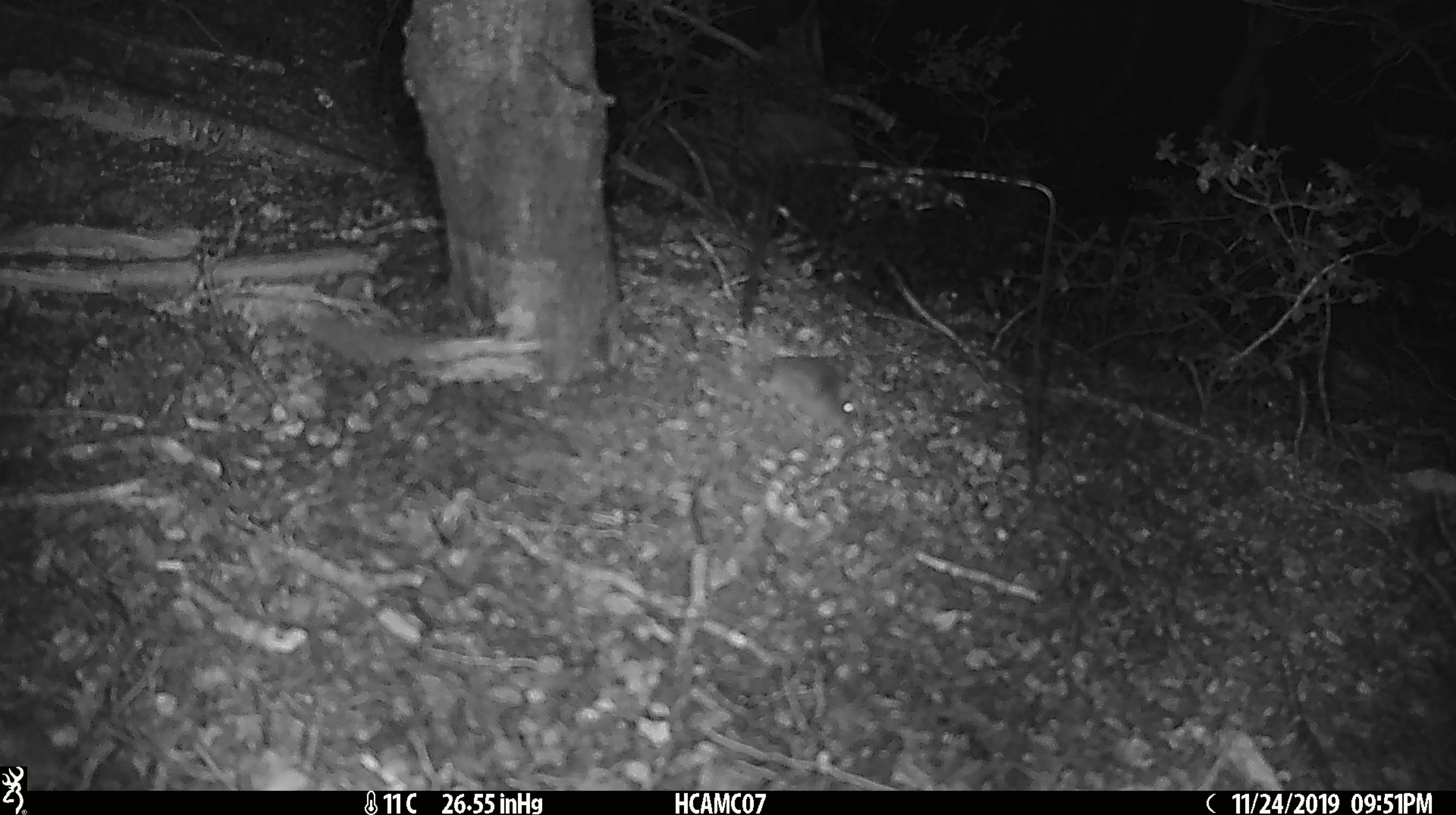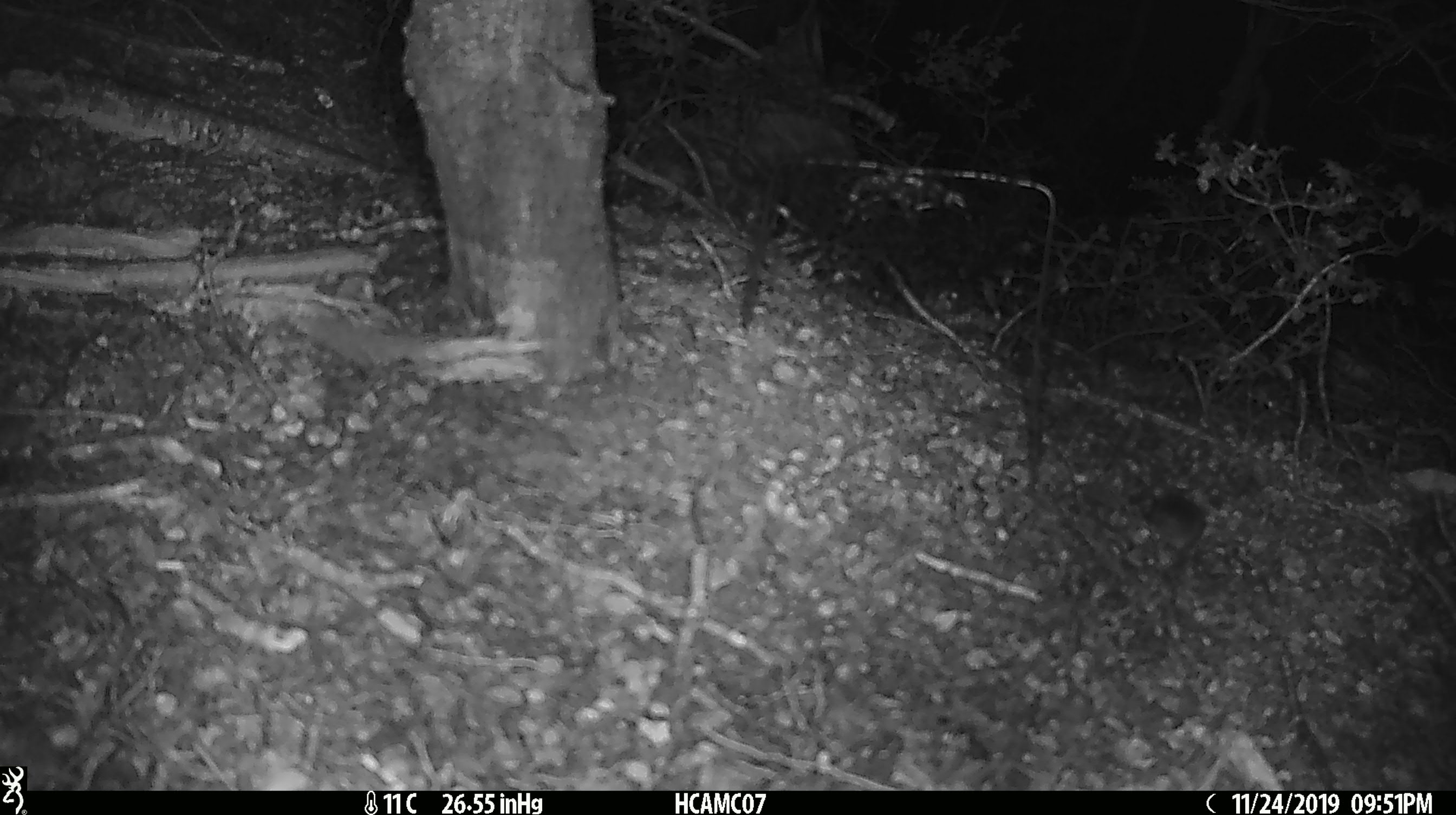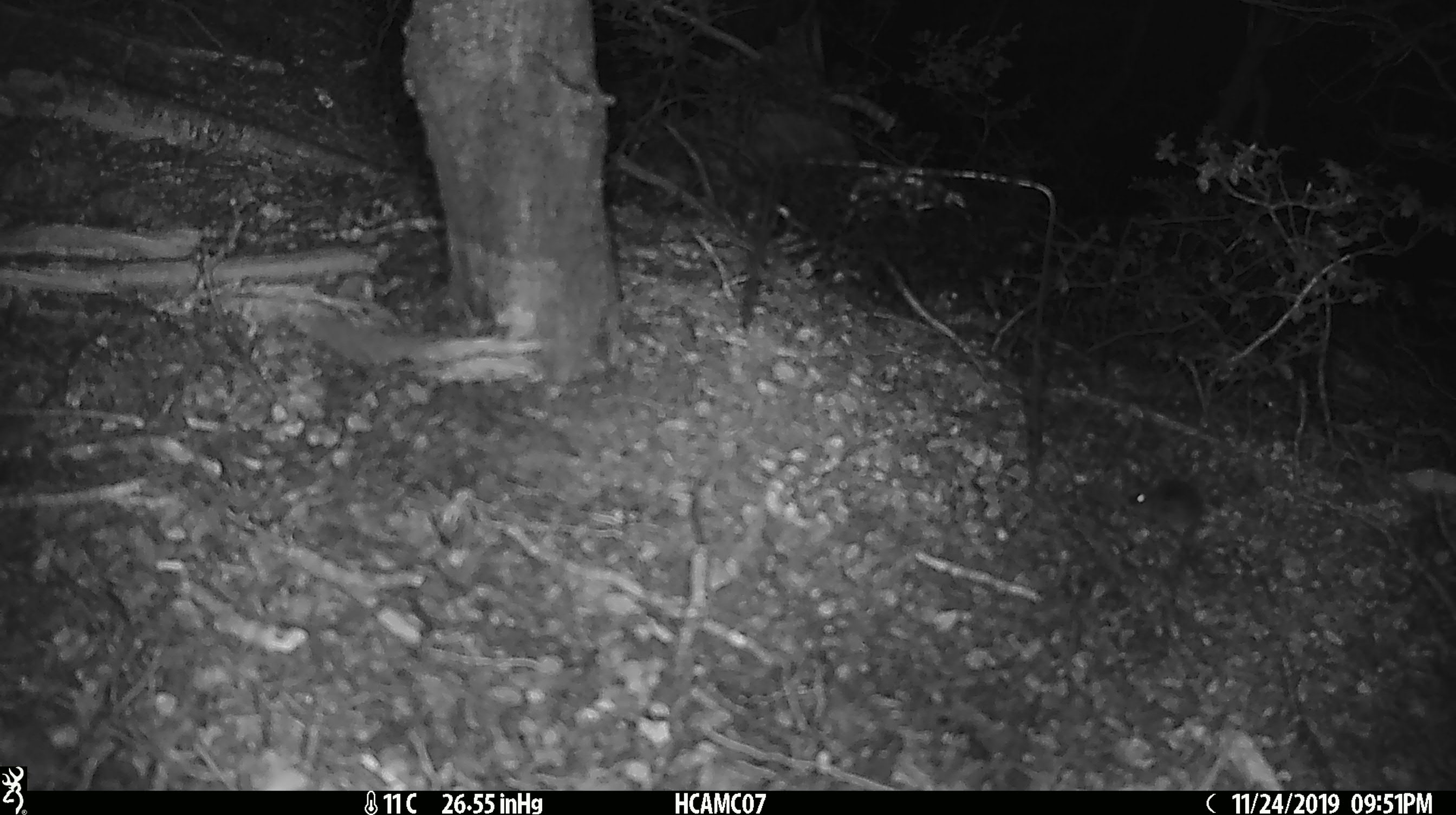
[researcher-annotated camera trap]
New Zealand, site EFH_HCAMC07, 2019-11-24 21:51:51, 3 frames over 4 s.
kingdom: Animalia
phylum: Chordata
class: Mammalia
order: Rodentia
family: Muridae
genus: Mus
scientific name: Mus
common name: mouse